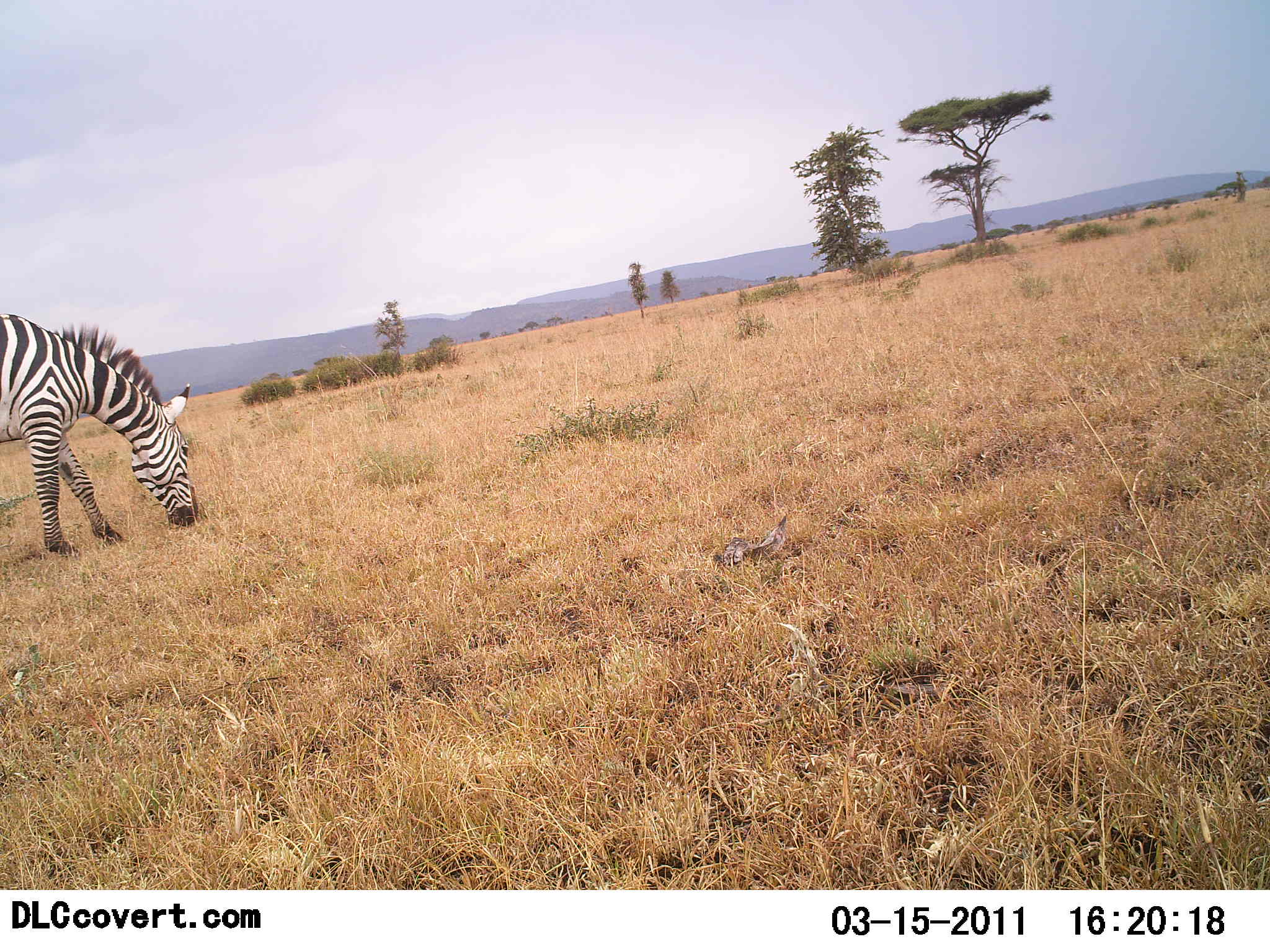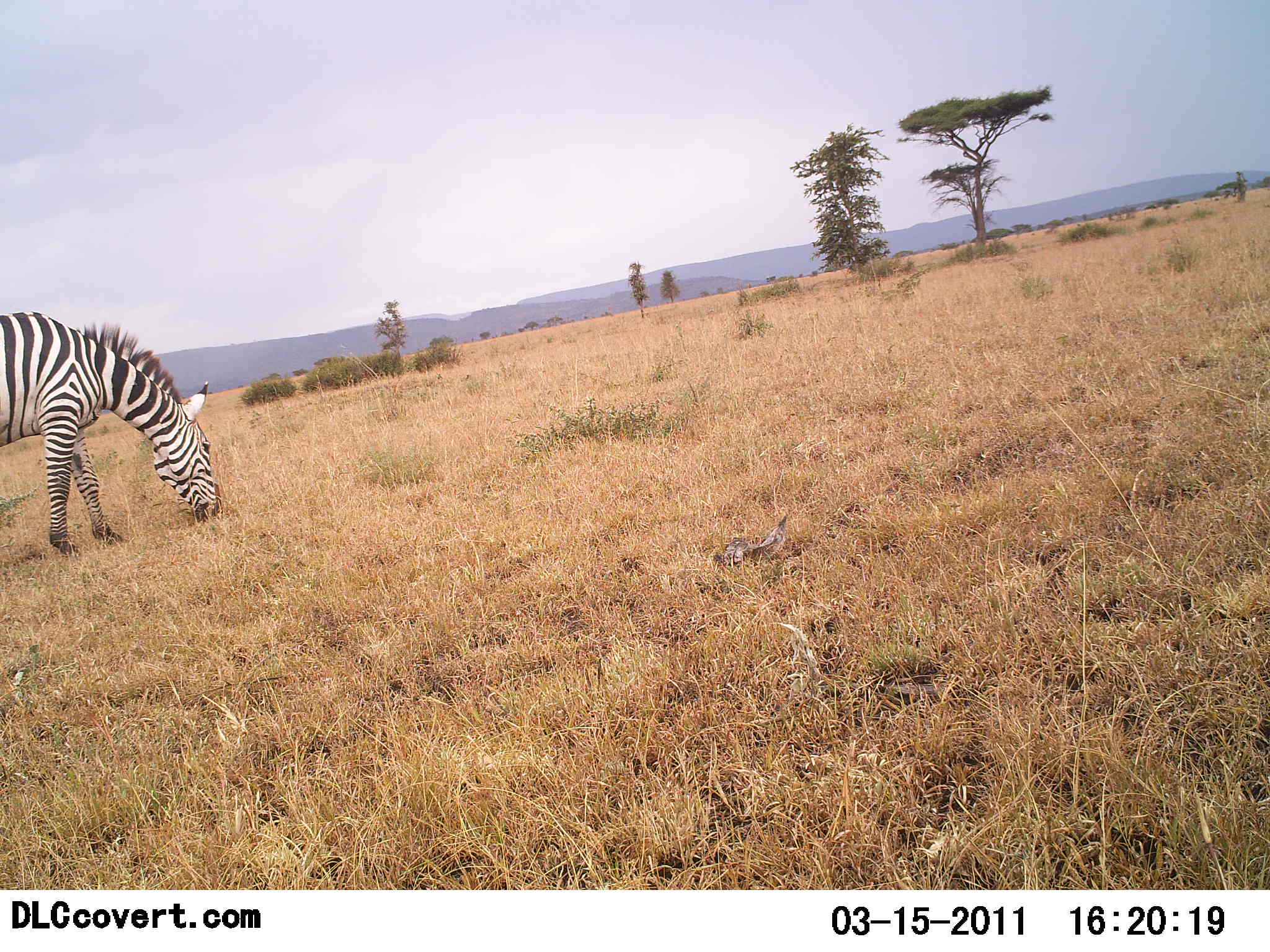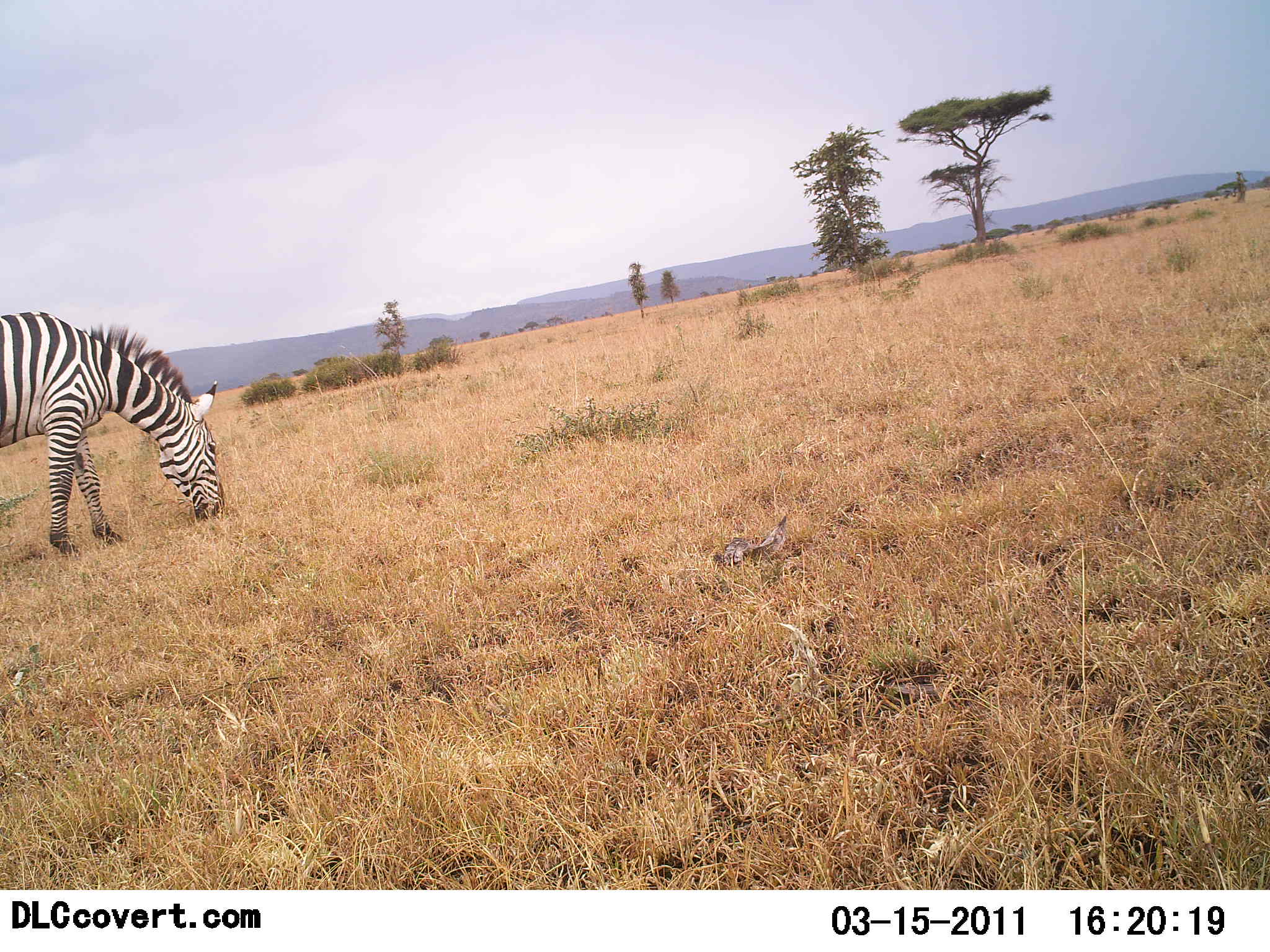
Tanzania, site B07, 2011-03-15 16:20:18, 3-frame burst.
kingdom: Animalia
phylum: Chordata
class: Mammalia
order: Perissodactyla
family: Equidae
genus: Equus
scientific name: Equus quagga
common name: plains zebra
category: zebra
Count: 1.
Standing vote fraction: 10%.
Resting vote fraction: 0%.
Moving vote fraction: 0%.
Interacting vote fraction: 0%.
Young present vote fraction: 0%.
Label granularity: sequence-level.